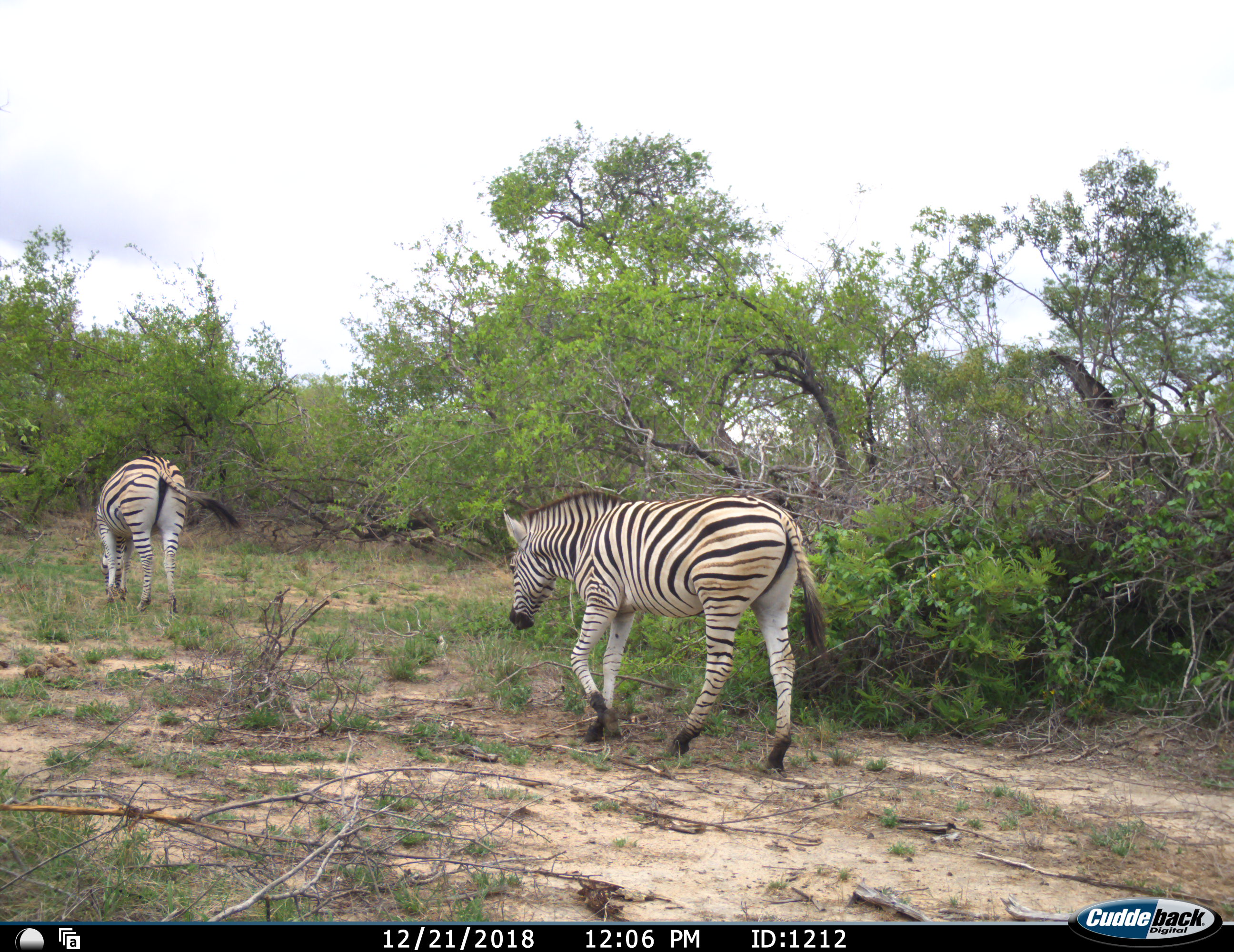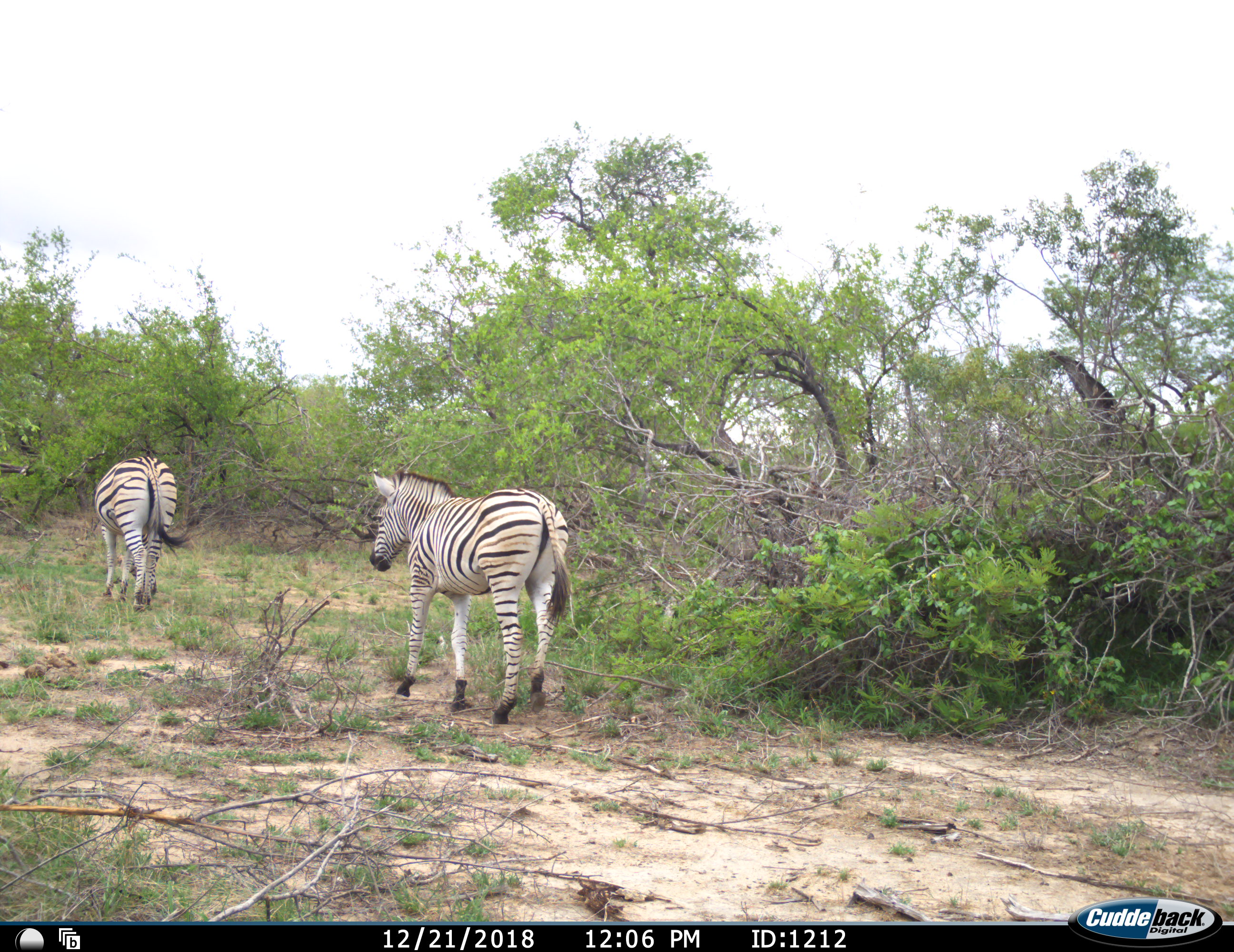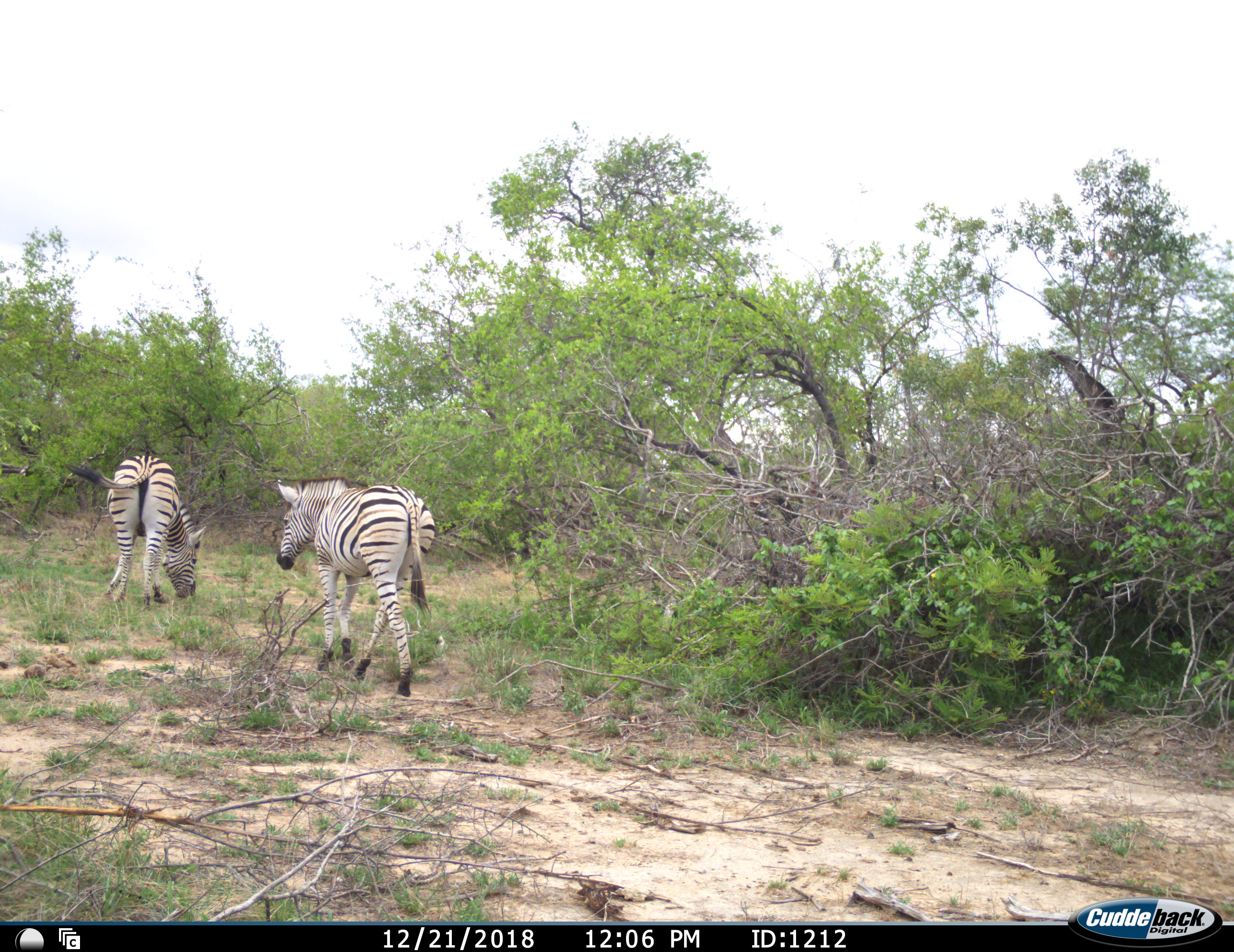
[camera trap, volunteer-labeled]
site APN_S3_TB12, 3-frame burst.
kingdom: Animalia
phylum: Chordata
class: Mammalia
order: Perissodactyla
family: Equidae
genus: Equus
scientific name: Equus quagga burchellii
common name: burchell's zebra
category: zebraburchells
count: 2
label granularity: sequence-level